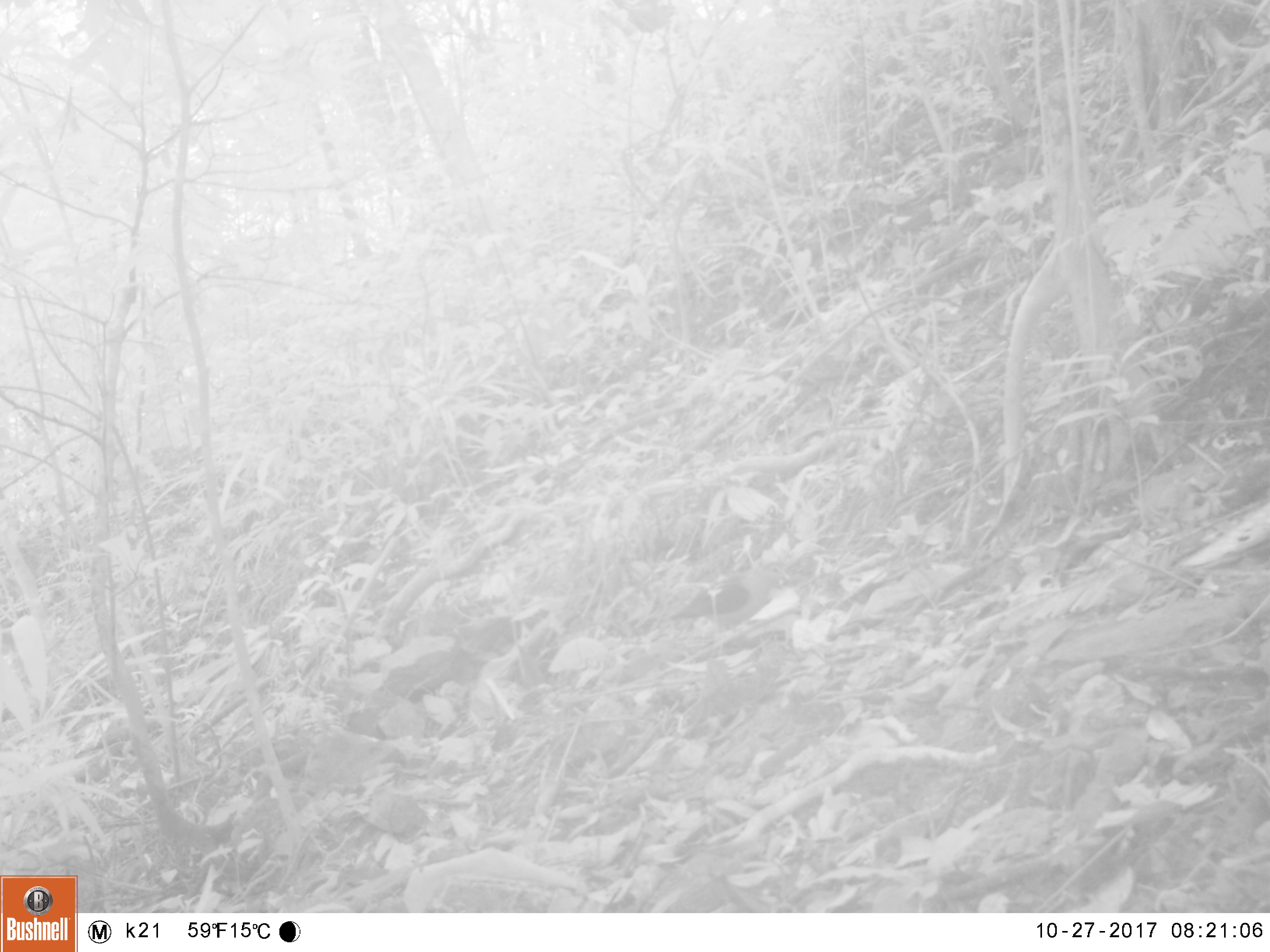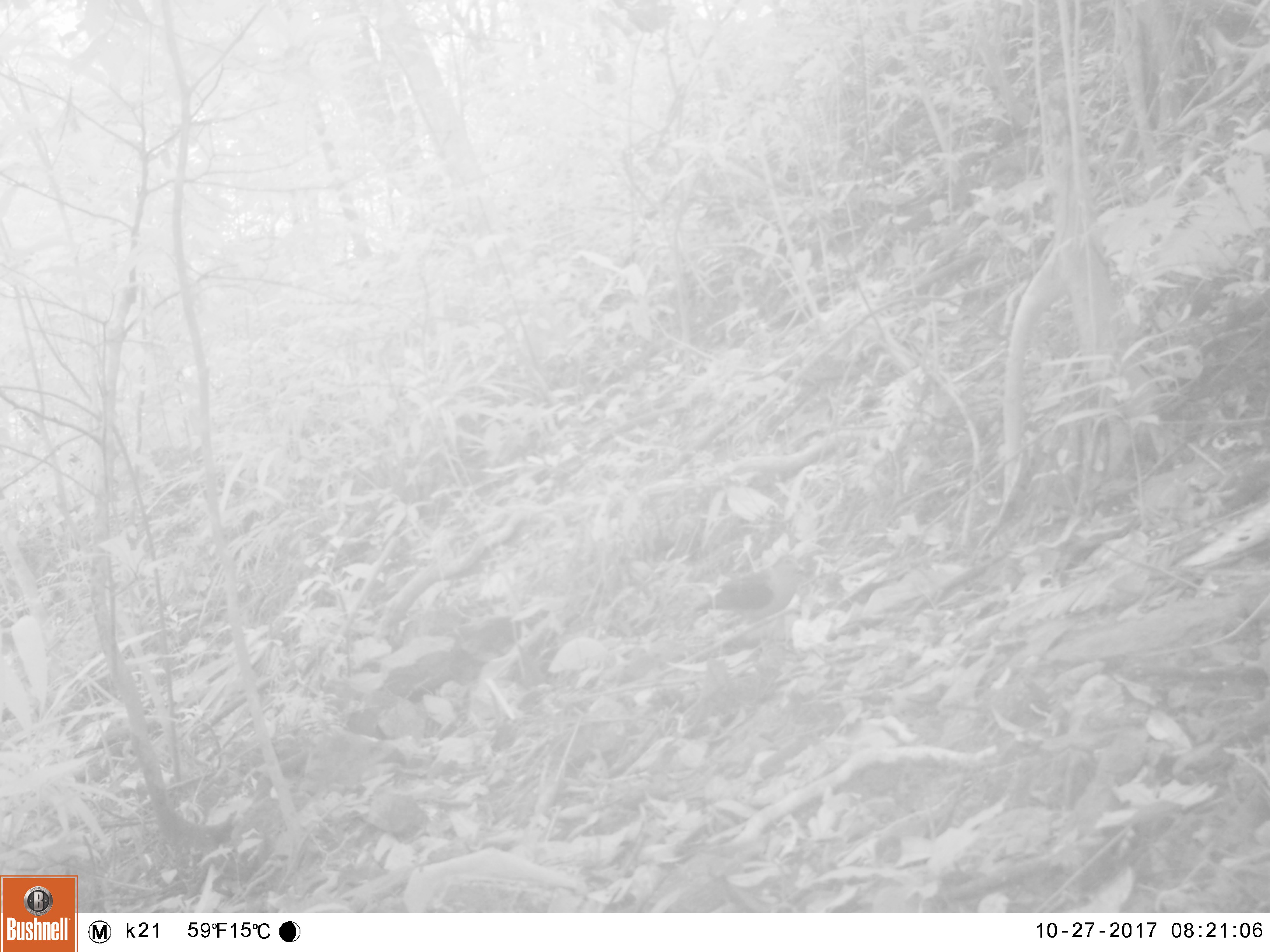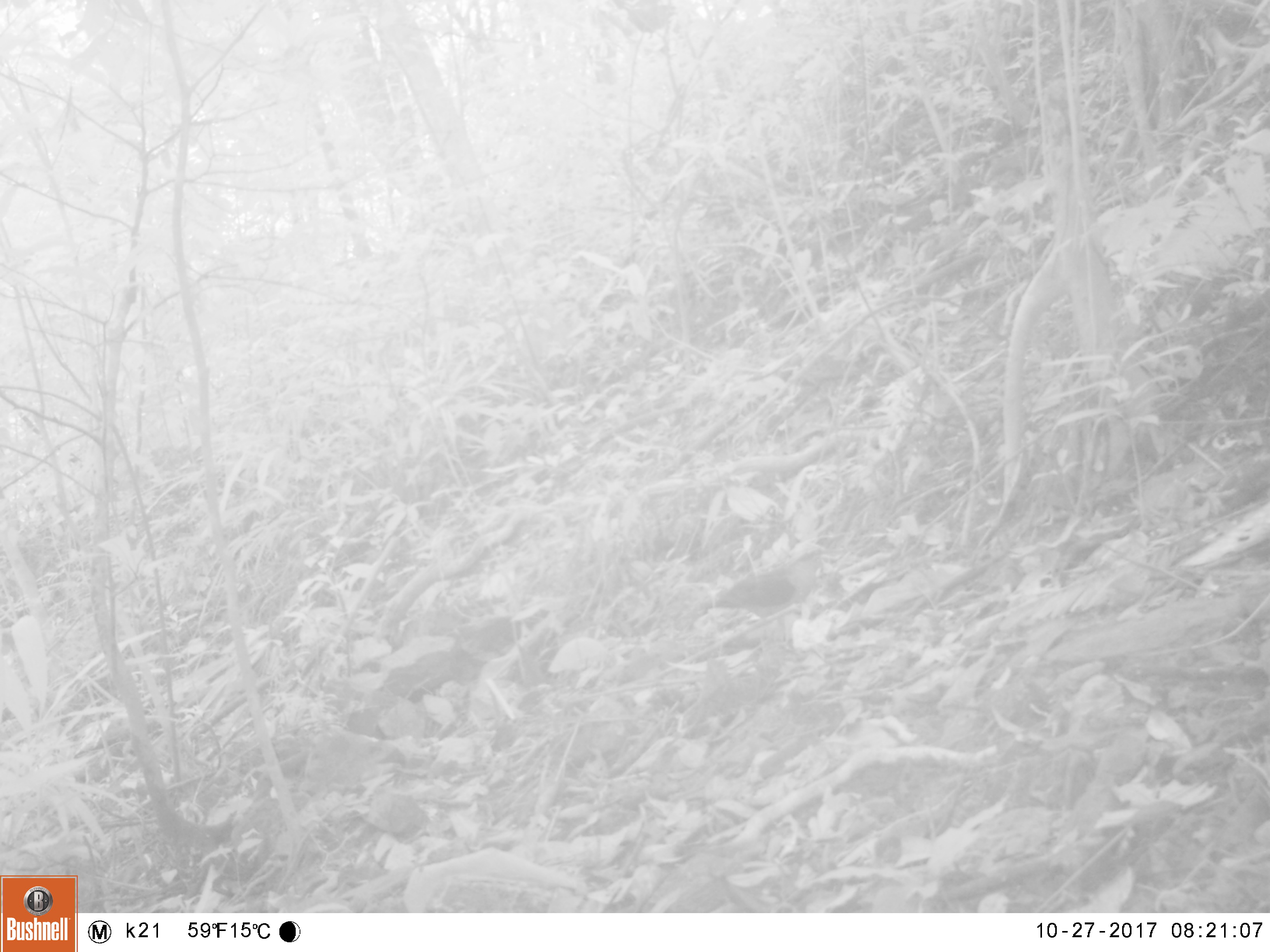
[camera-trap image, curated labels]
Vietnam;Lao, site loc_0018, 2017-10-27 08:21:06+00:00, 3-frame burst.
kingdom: Animalia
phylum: Chordata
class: Aves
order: Columbiformes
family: Columbidae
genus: Chalcophaps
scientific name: Chalcophaps indica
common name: emerald dove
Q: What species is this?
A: Emerald dove (Chalcophaps indica).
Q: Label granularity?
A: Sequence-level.